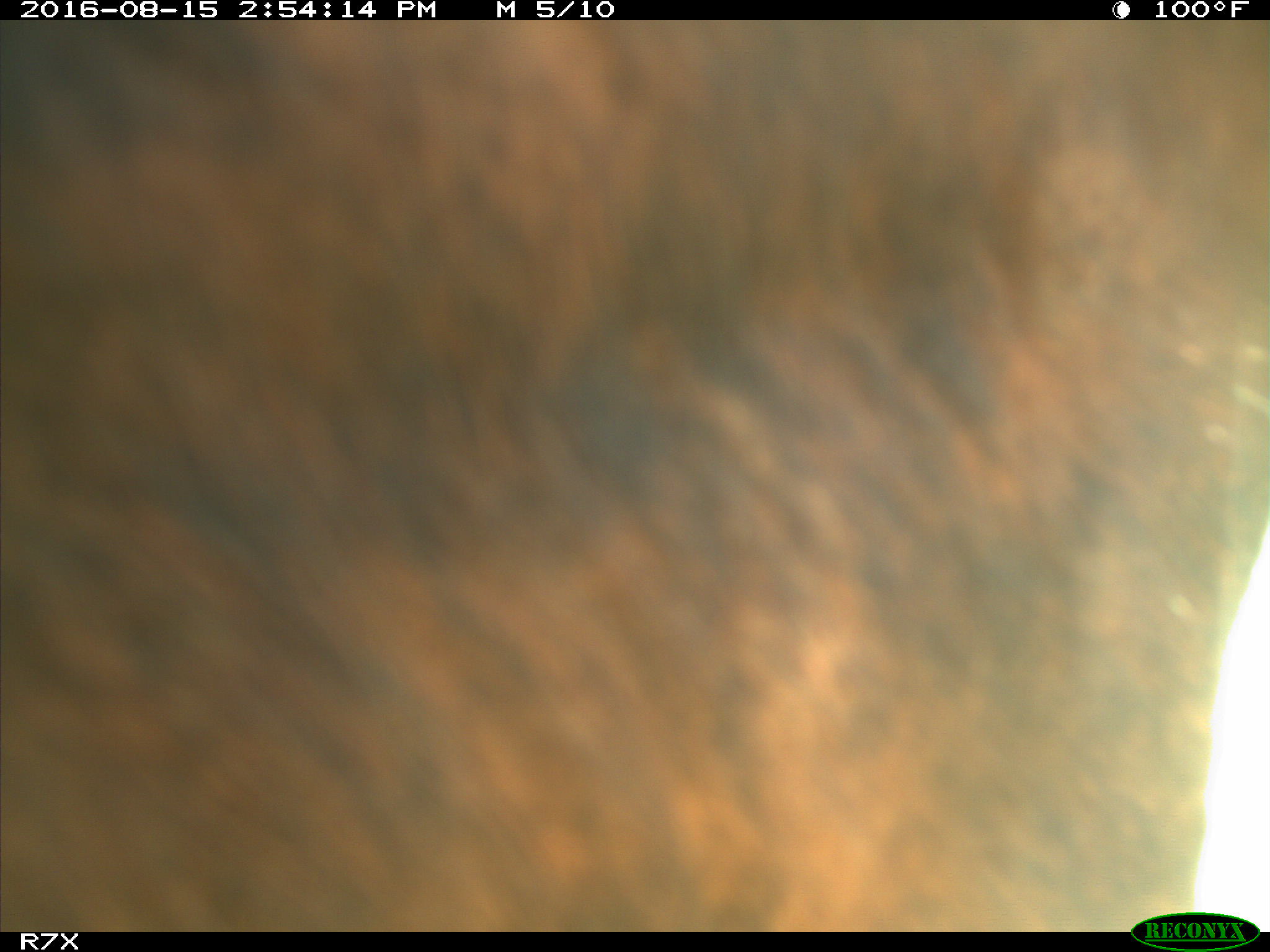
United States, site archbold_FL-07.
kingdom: Animalia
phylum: Chordata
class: Mammalia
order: Artiodactyla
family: Bovidae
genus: Bos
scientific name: Bos taurus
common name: domestic cow